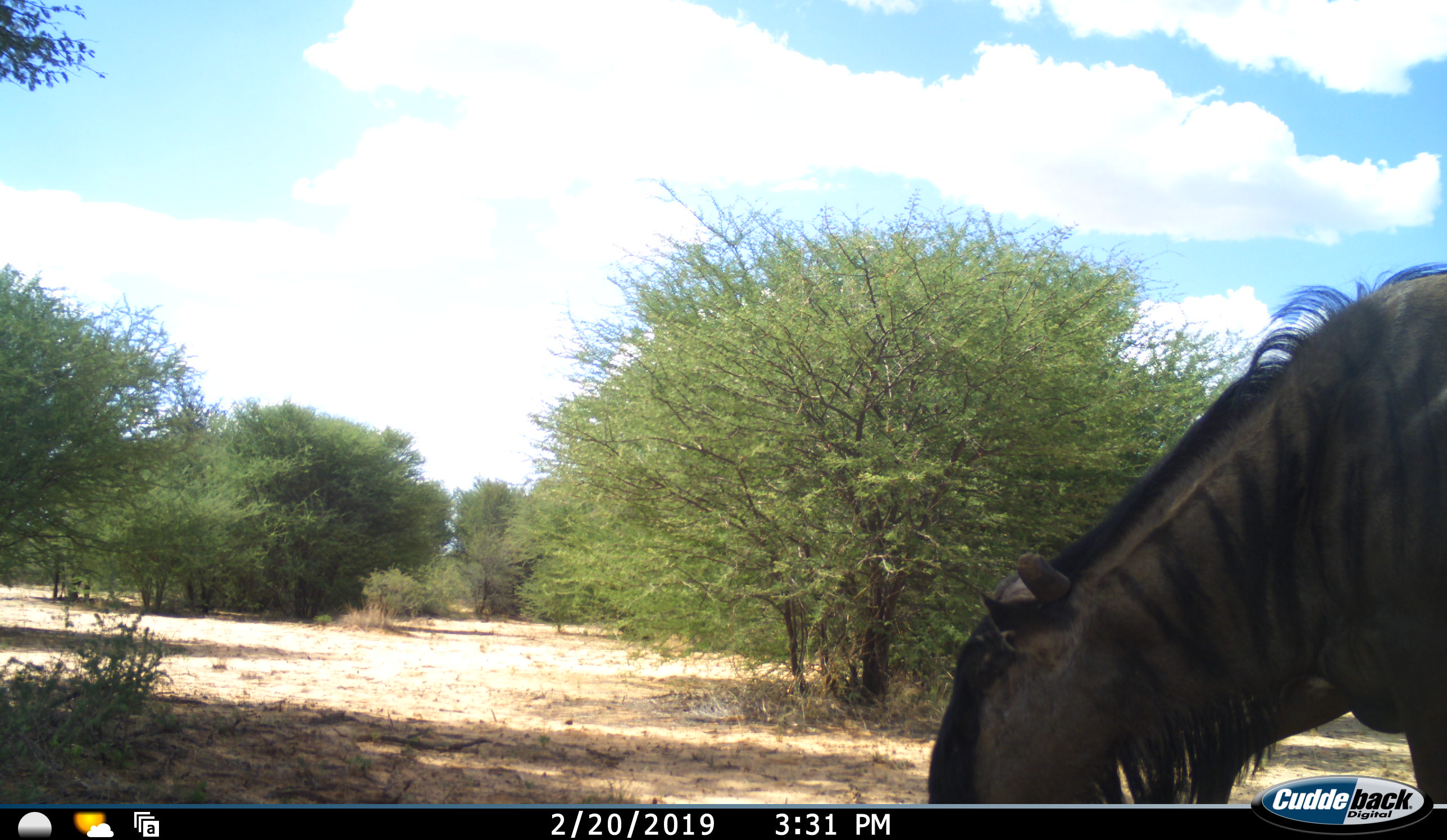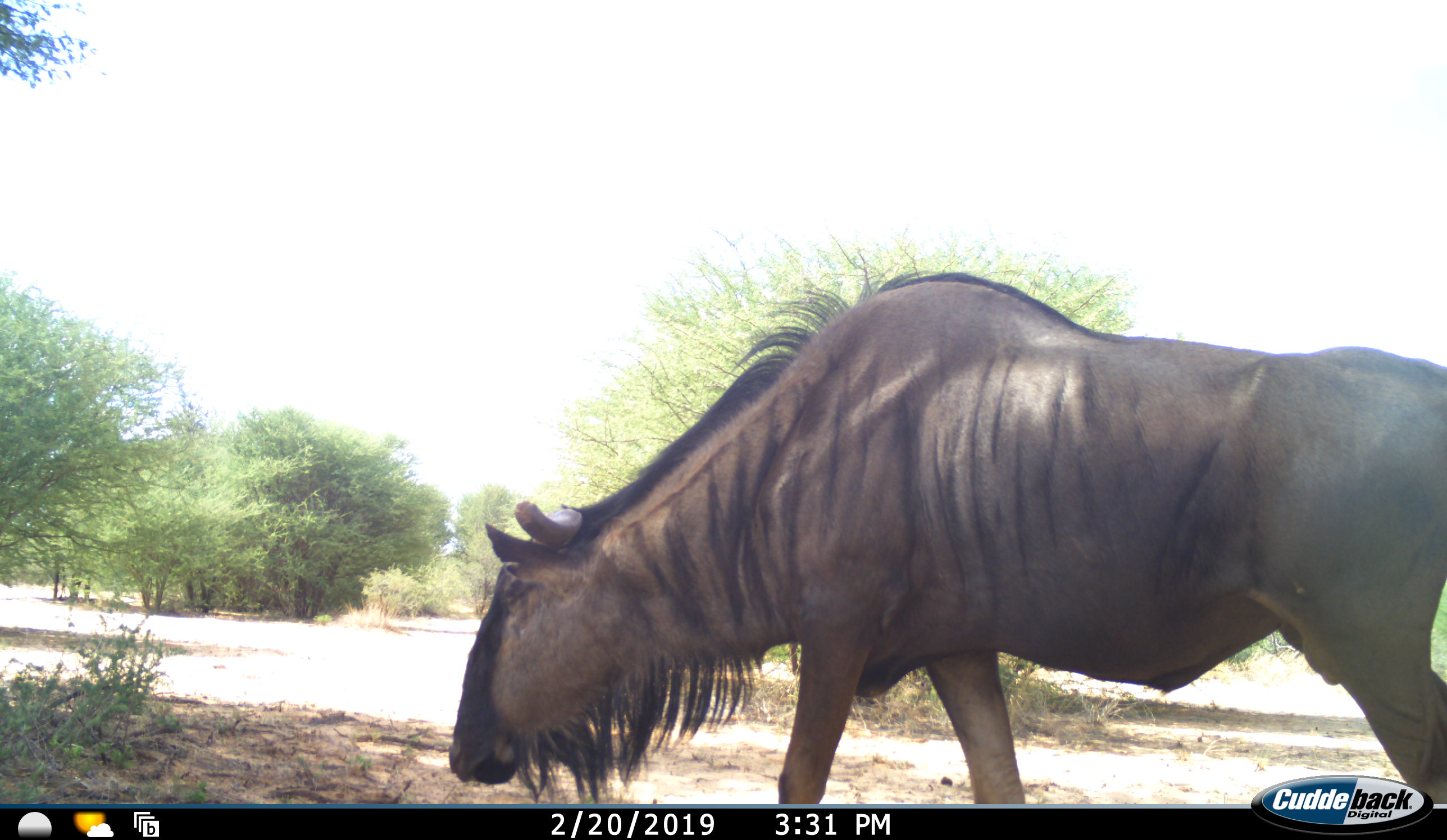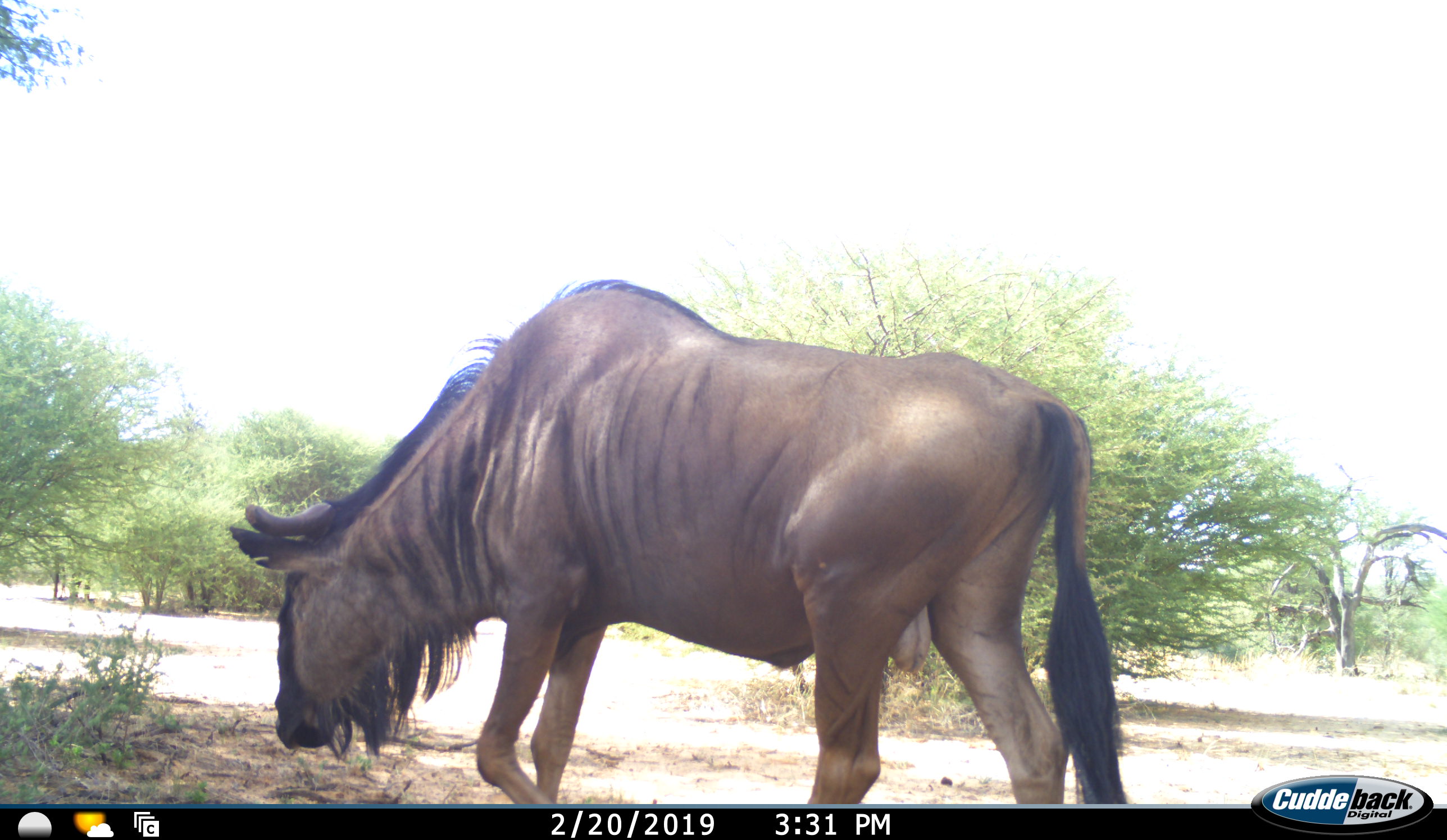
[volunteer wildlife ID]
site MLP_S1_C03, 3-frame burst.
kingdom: Animalia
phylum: Chordata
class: Mammalia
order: Artiodactyla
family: Bovidae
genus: Connochaetes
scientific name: Connochaetes taurinus taurinus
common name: blue wildebeest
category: wildebeestblue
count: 1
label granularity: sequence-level